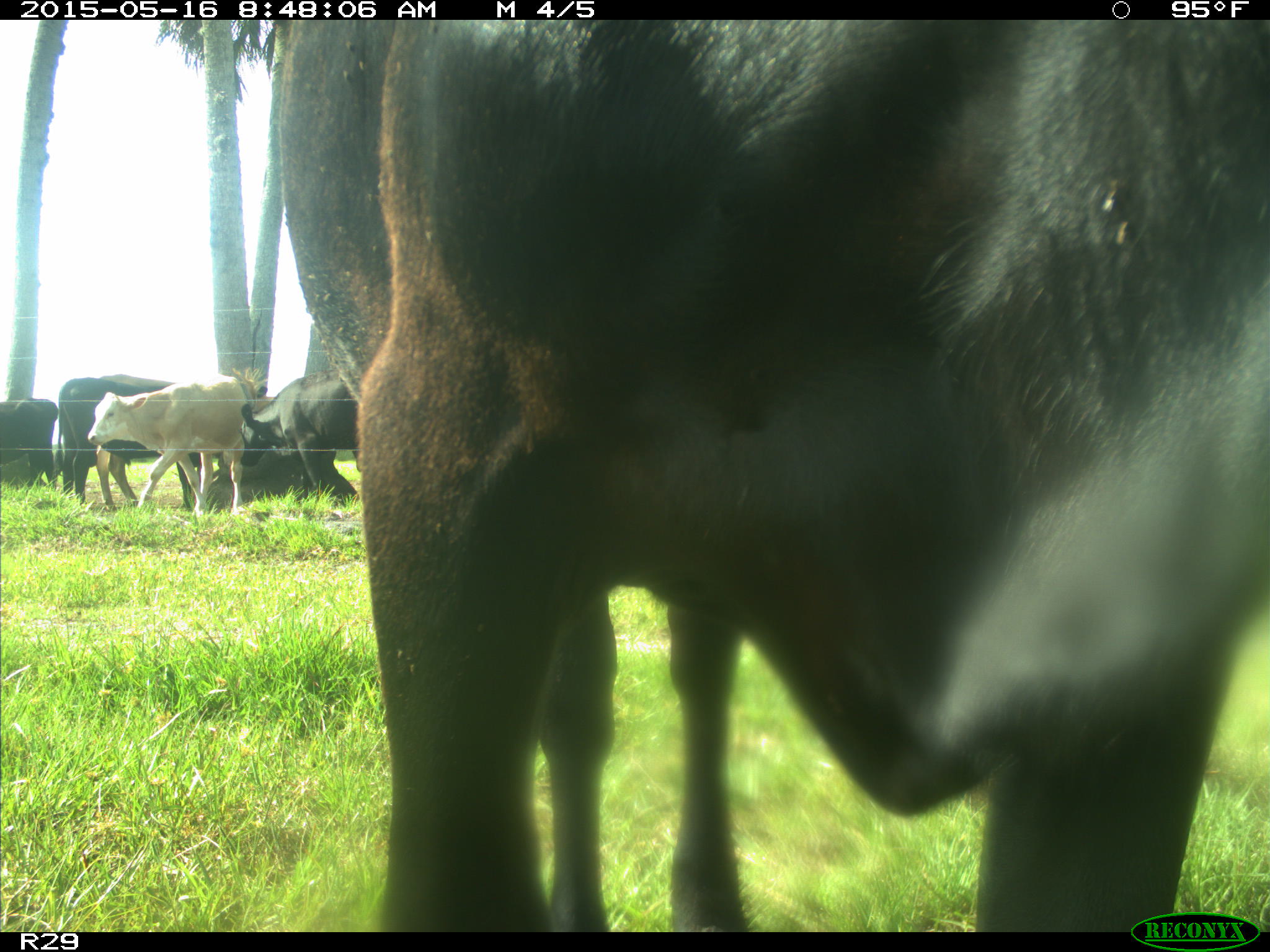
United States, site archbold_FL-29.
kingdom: Animalia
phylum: Chordata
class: Mammalia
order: Artiodactyla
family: Bovidae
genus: Bos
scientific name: Bos taurus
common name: domestic cow